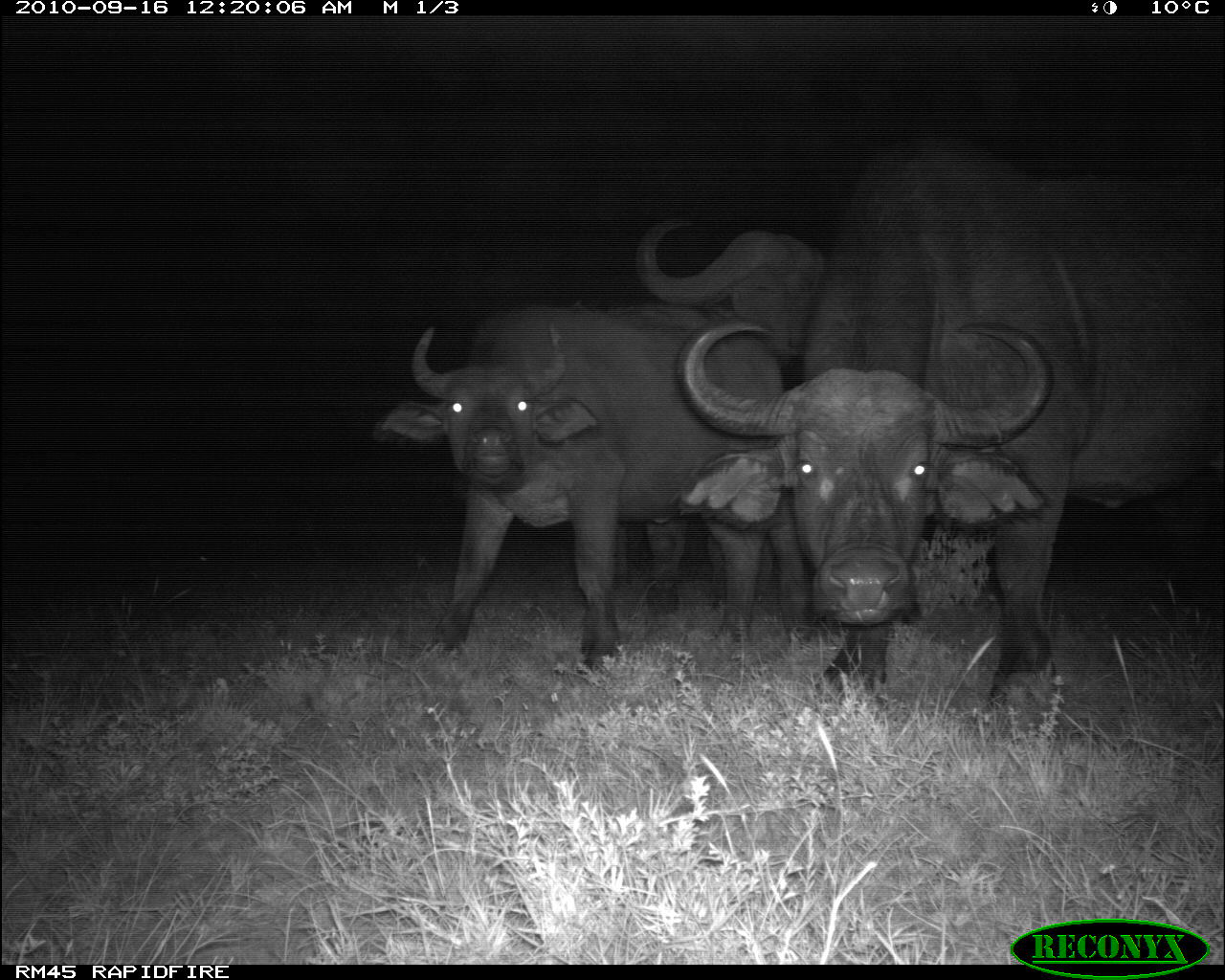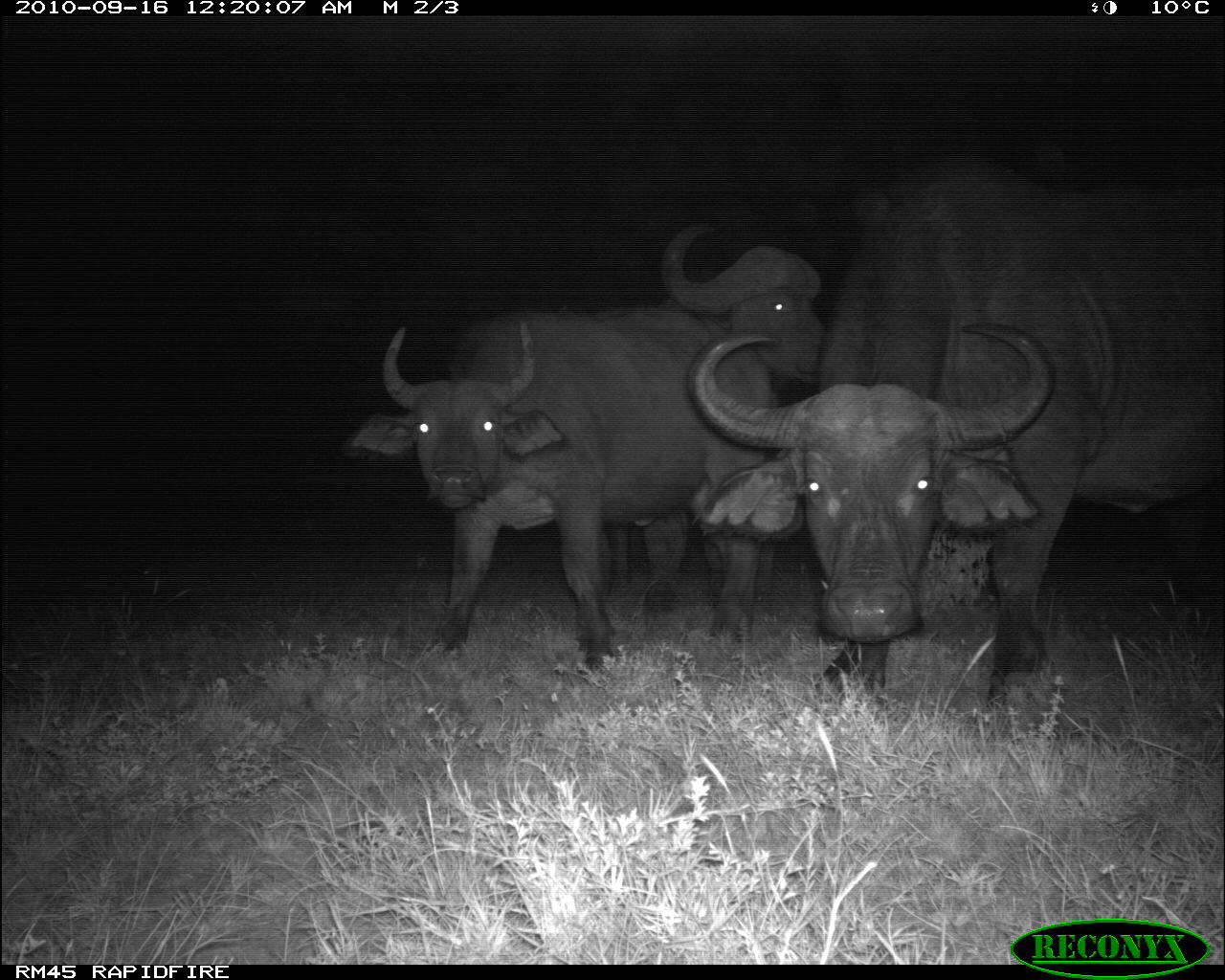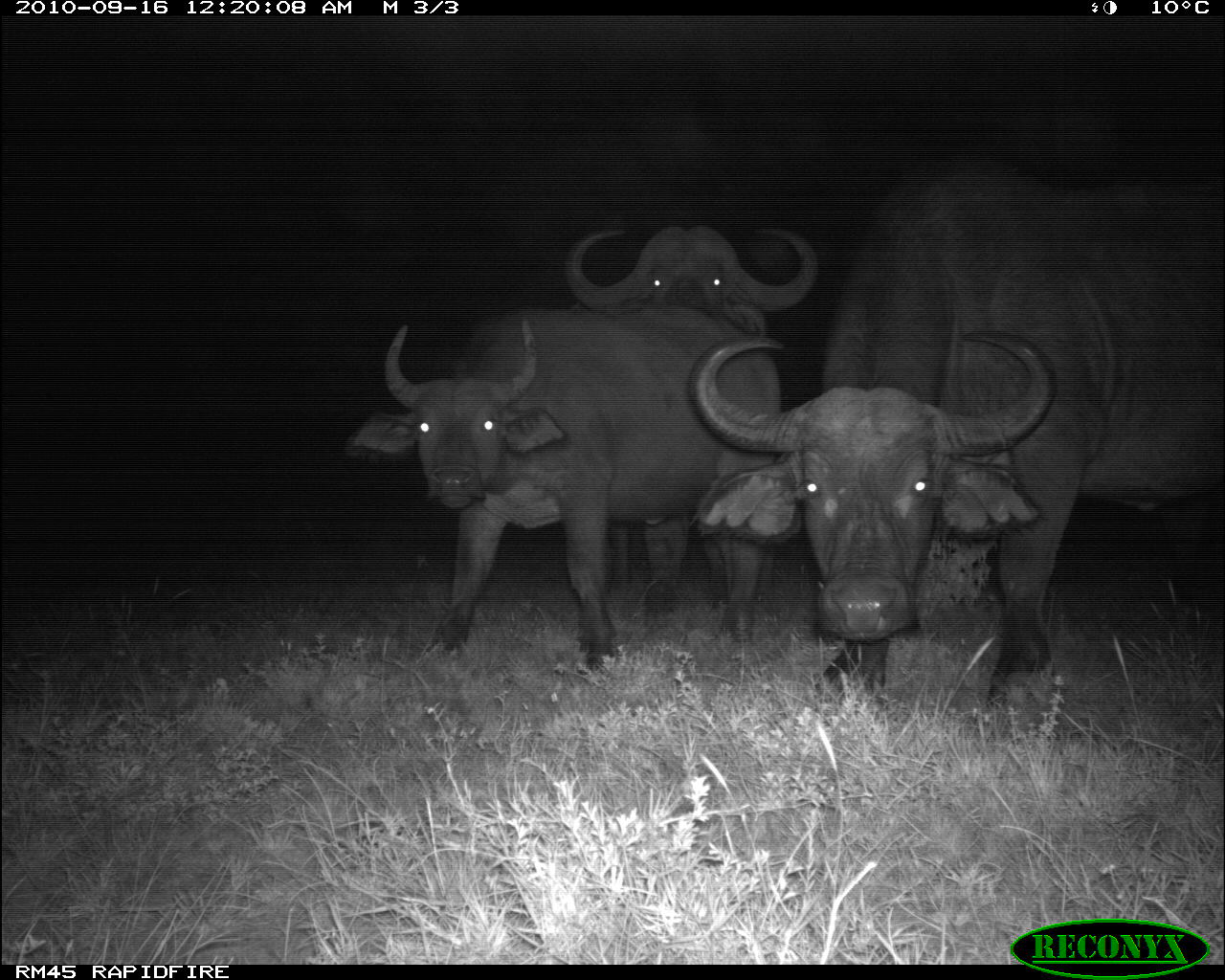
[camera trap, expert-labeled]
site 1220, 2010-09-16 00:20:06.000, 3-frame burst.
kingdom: Animalia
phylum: Chordata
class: Mammalia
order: Artiodactyla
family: Bovidae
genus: Syncerus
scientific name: Syncerus caffer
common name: african buffalo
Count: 3.